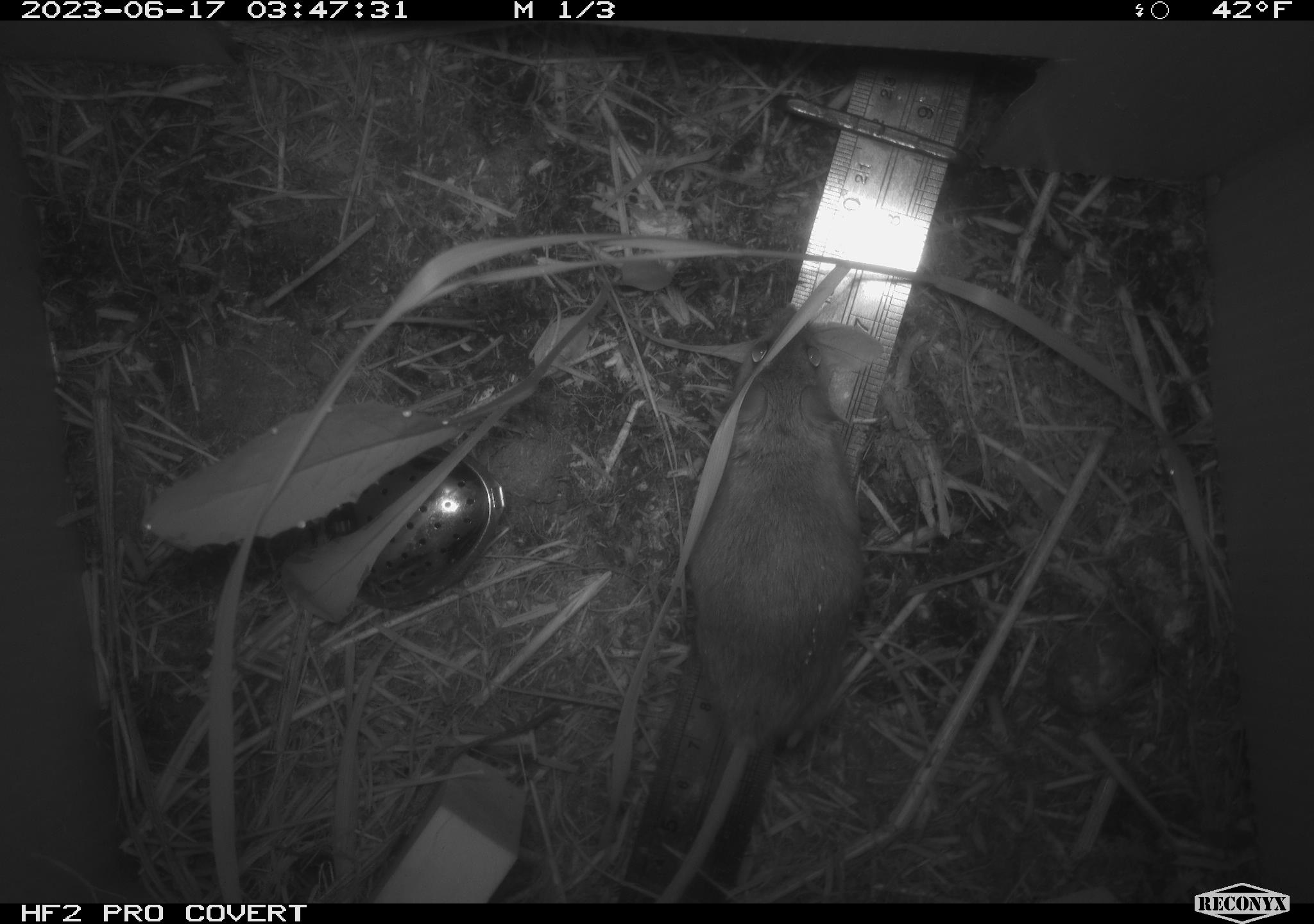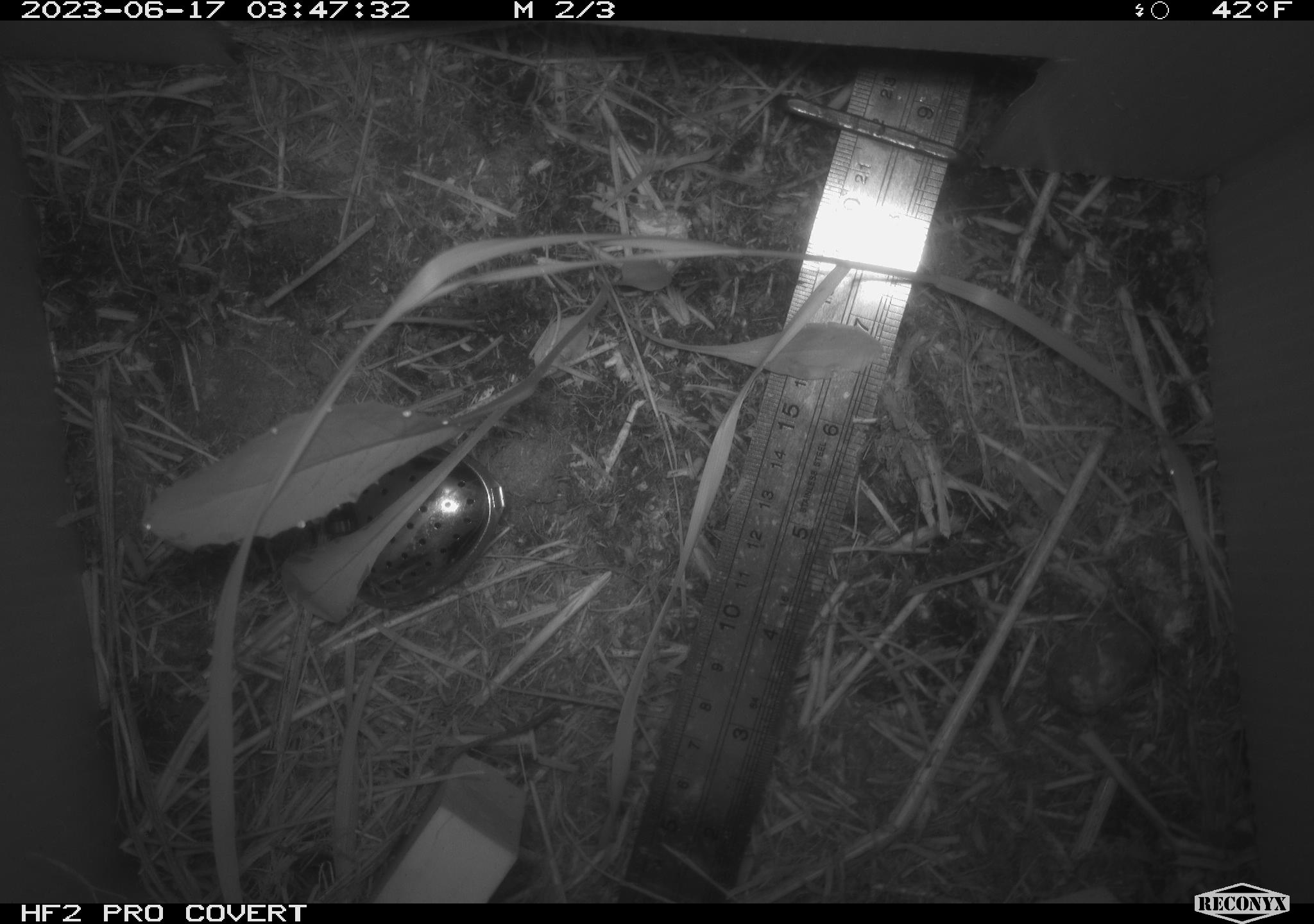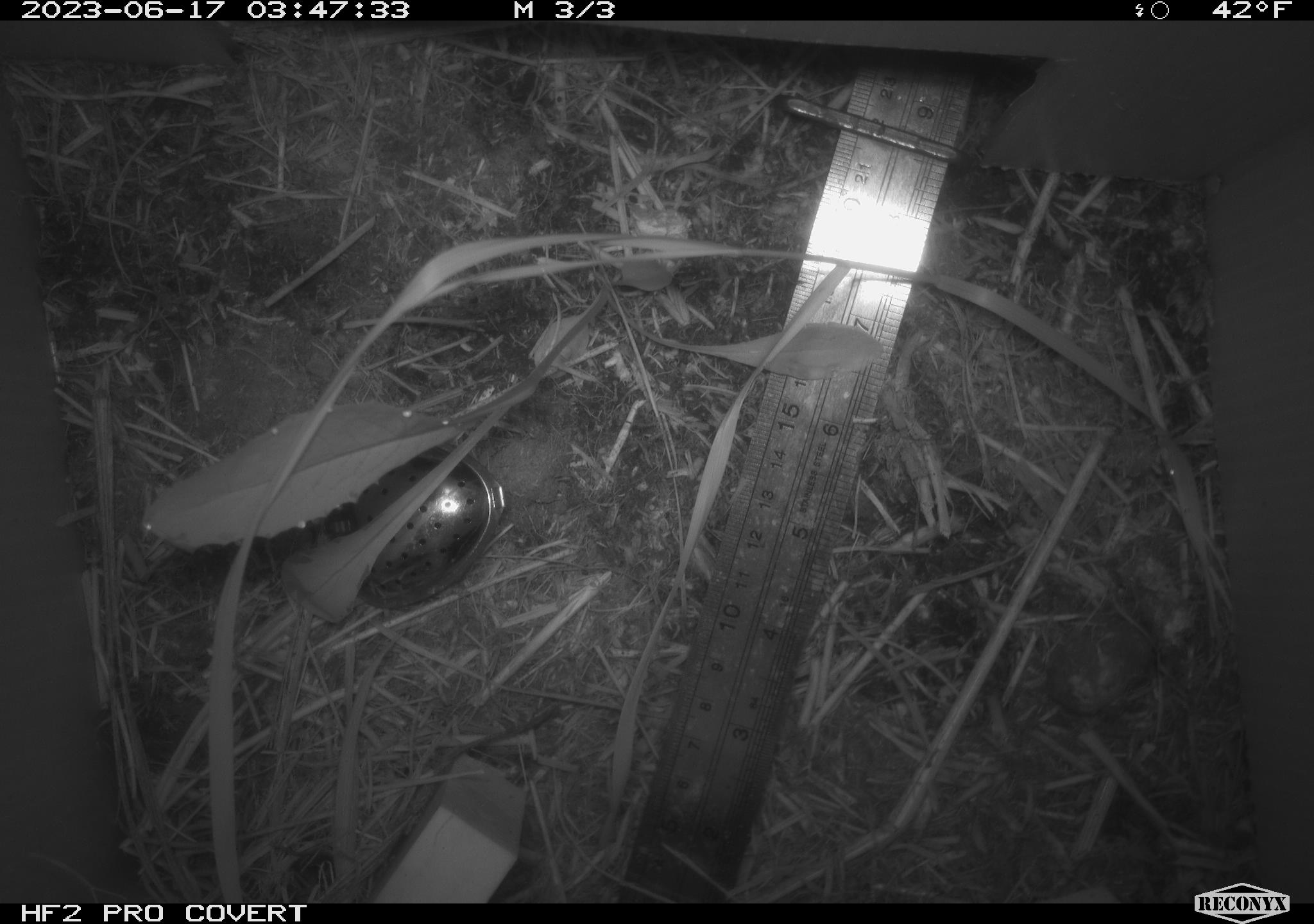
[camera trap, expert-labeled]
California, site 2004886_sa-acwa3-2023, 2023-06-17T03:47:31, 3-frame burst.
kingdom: Animalia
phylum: Chordata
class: Mammalia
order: Rodentia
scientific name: Rodentia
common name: mouse species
Mouse species (Rodentia).